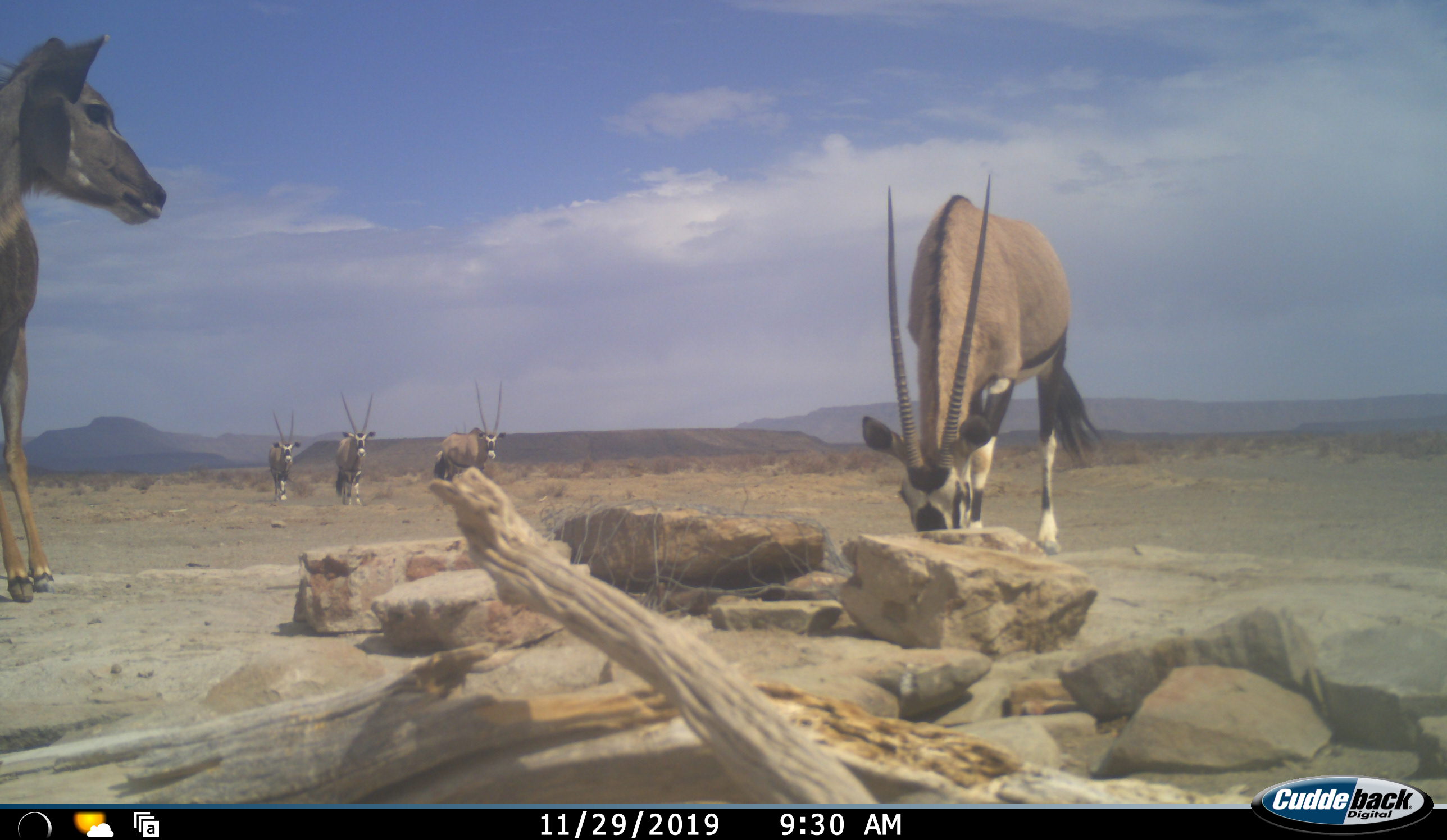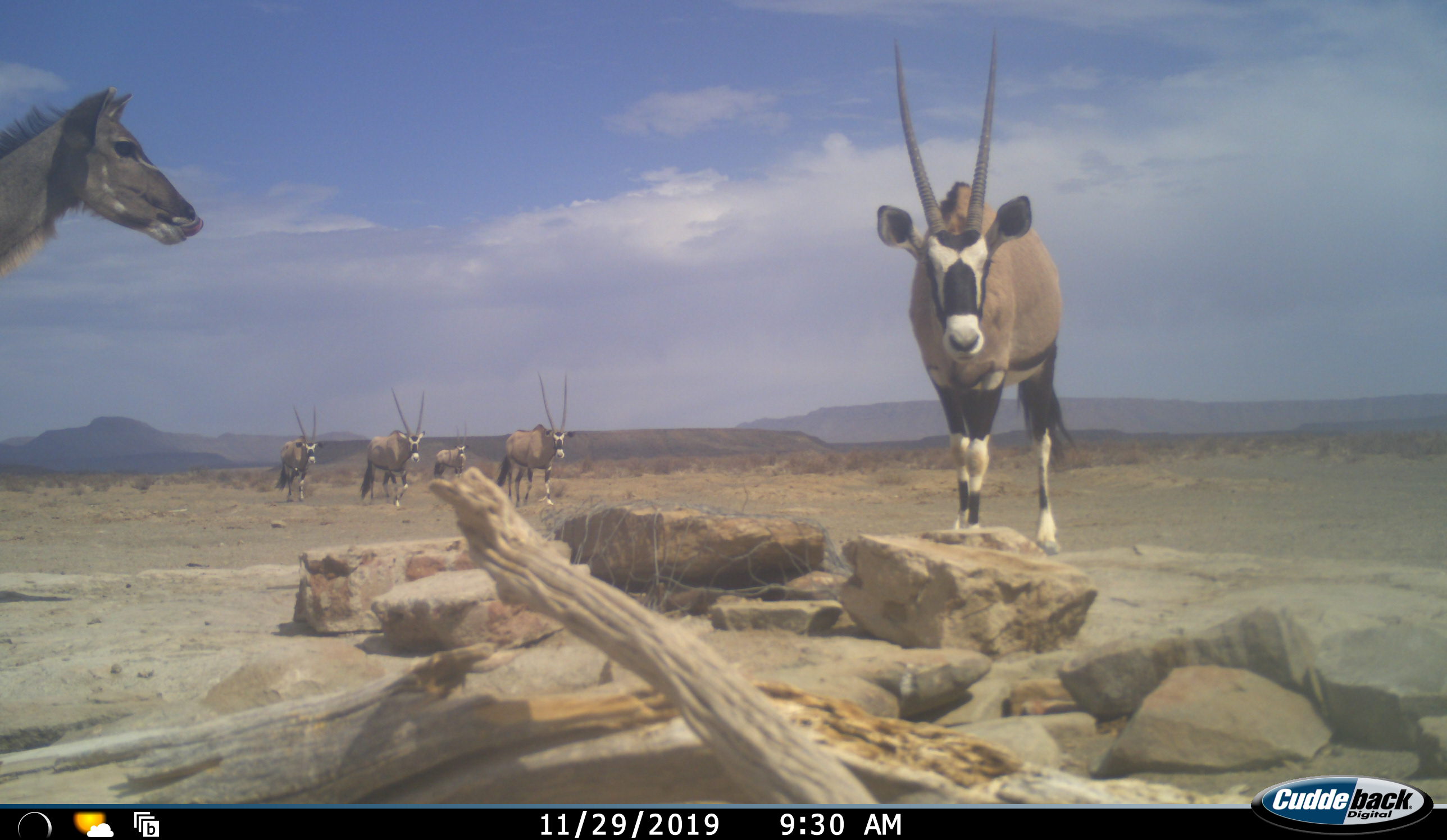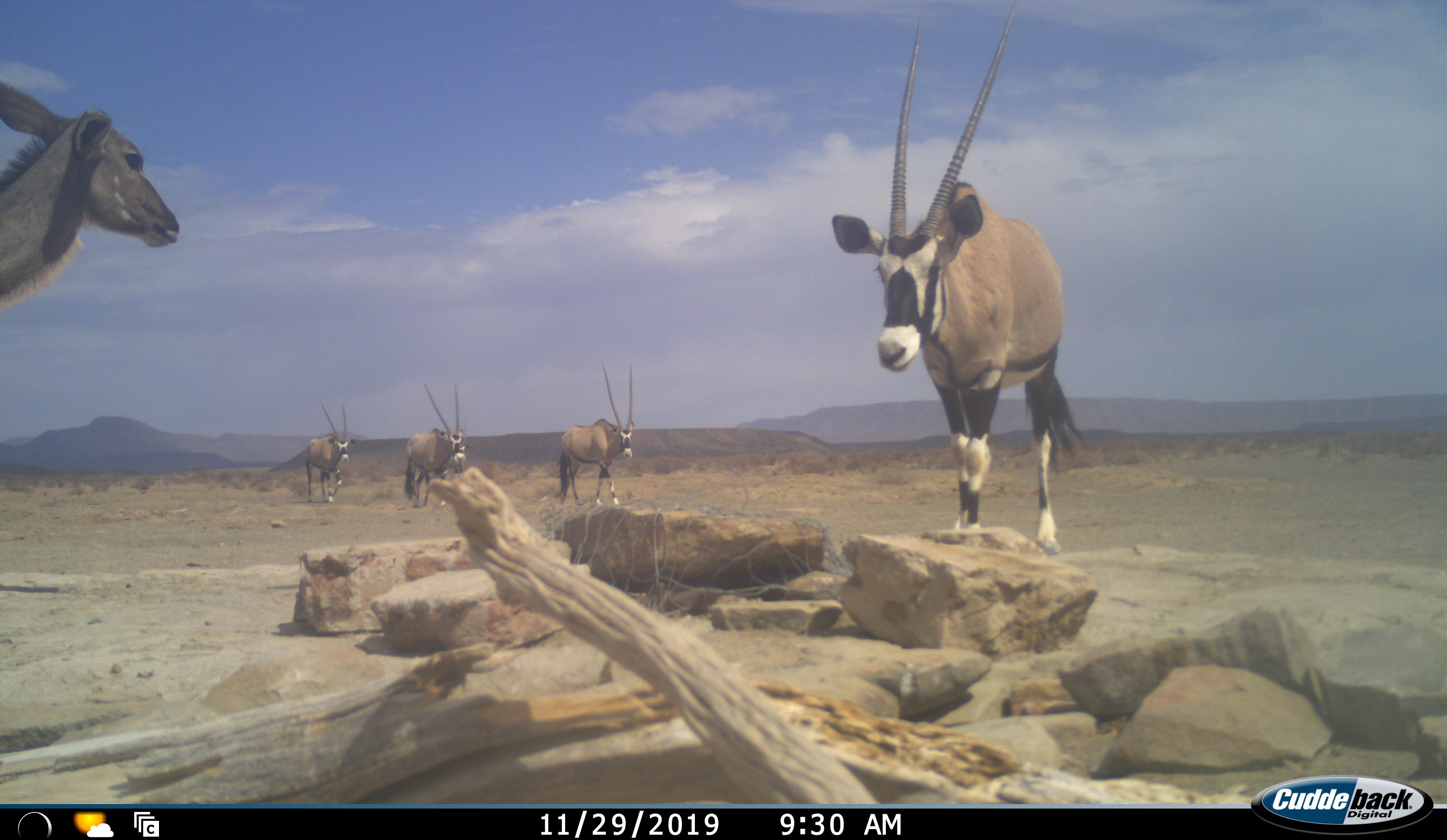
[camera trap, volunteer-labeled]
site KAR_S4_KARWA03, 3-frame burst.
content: unidentified animal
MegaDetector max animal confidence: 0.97